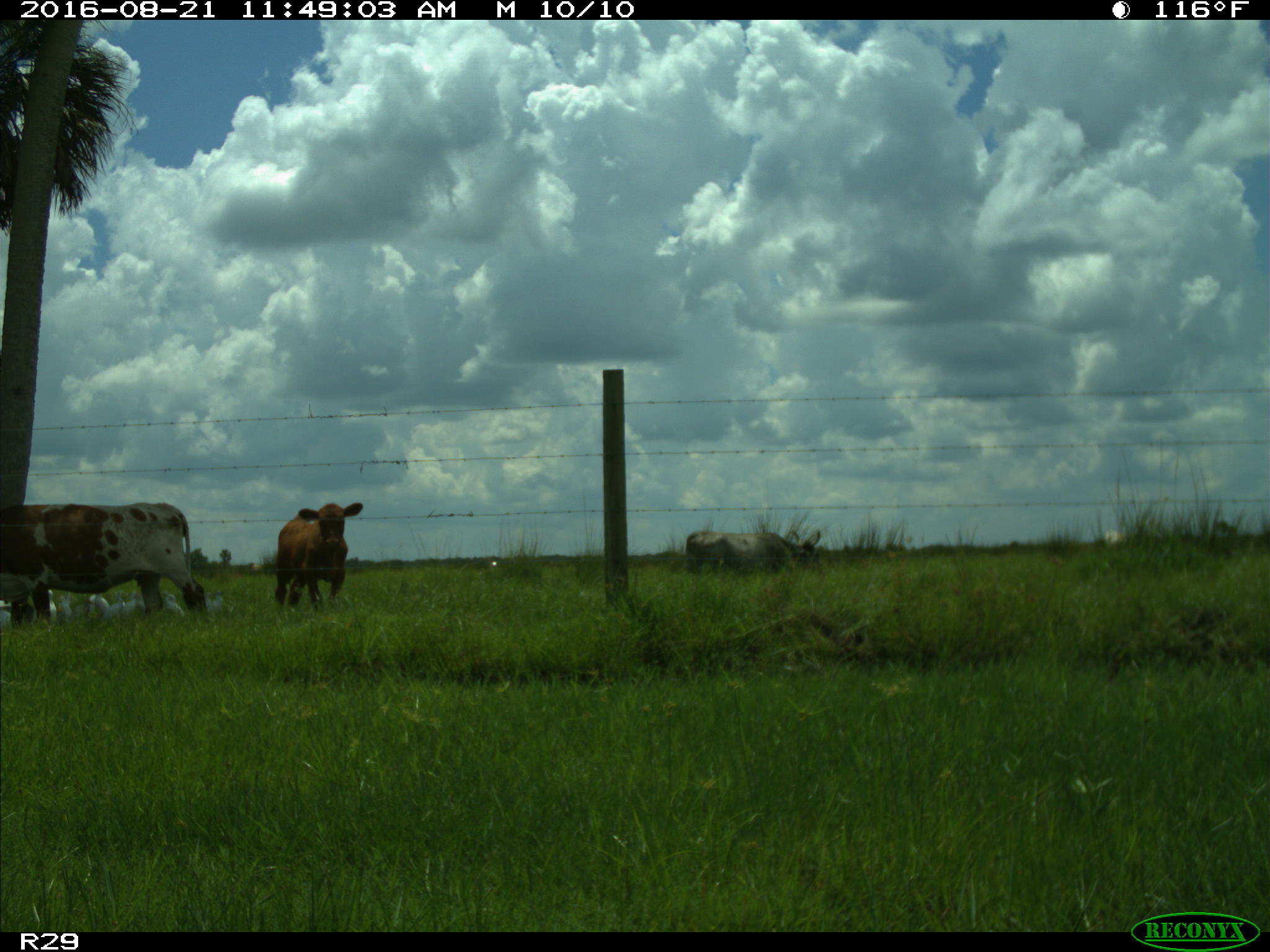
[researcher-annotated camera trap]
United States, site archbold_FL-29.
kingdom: Animalia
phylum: Chordata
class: Mammalia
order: Artiodactyla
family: Bovidae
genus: Bos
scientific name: Bos taurus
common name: domestic cow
Bos taurus (domestic cow).